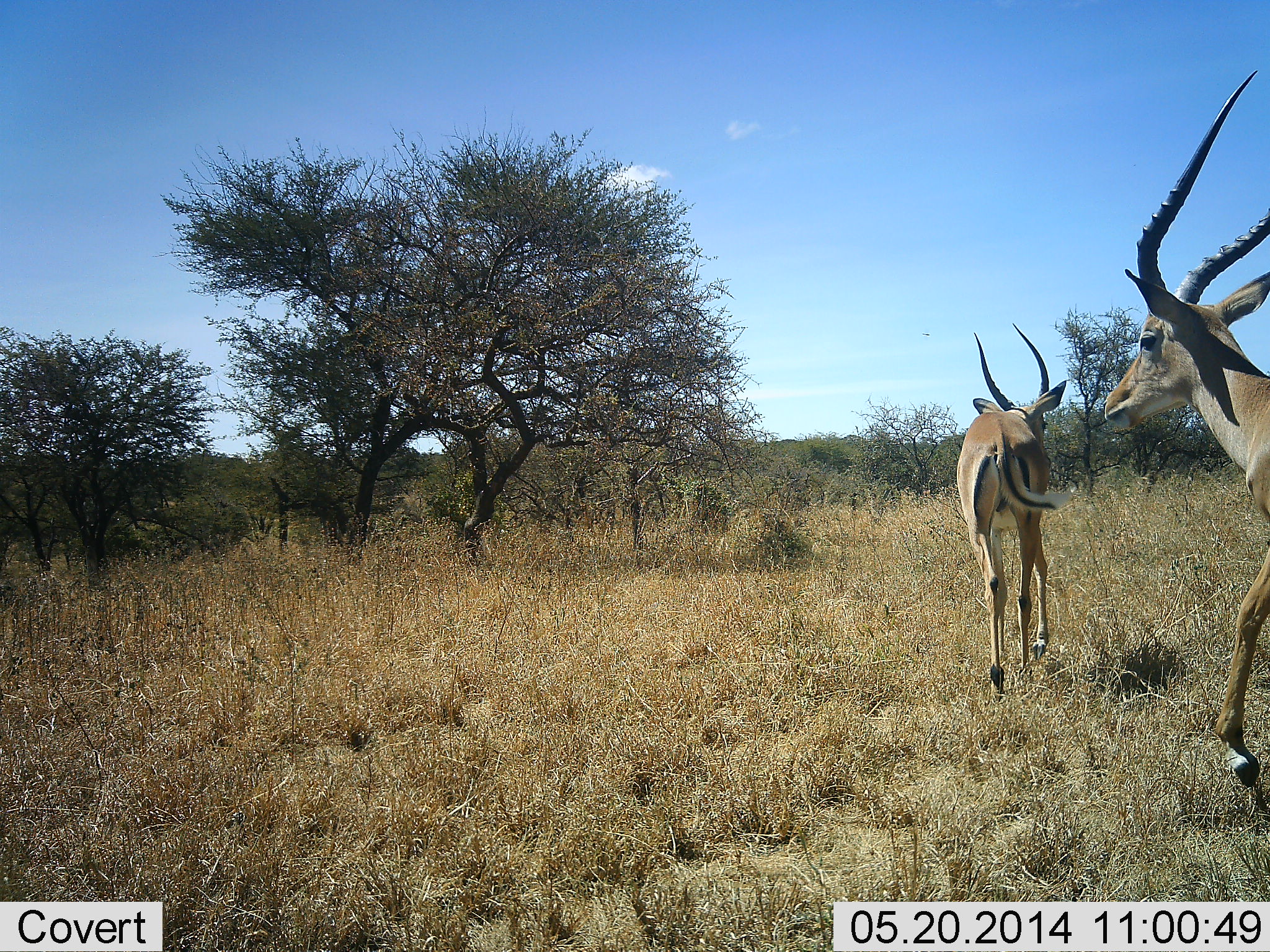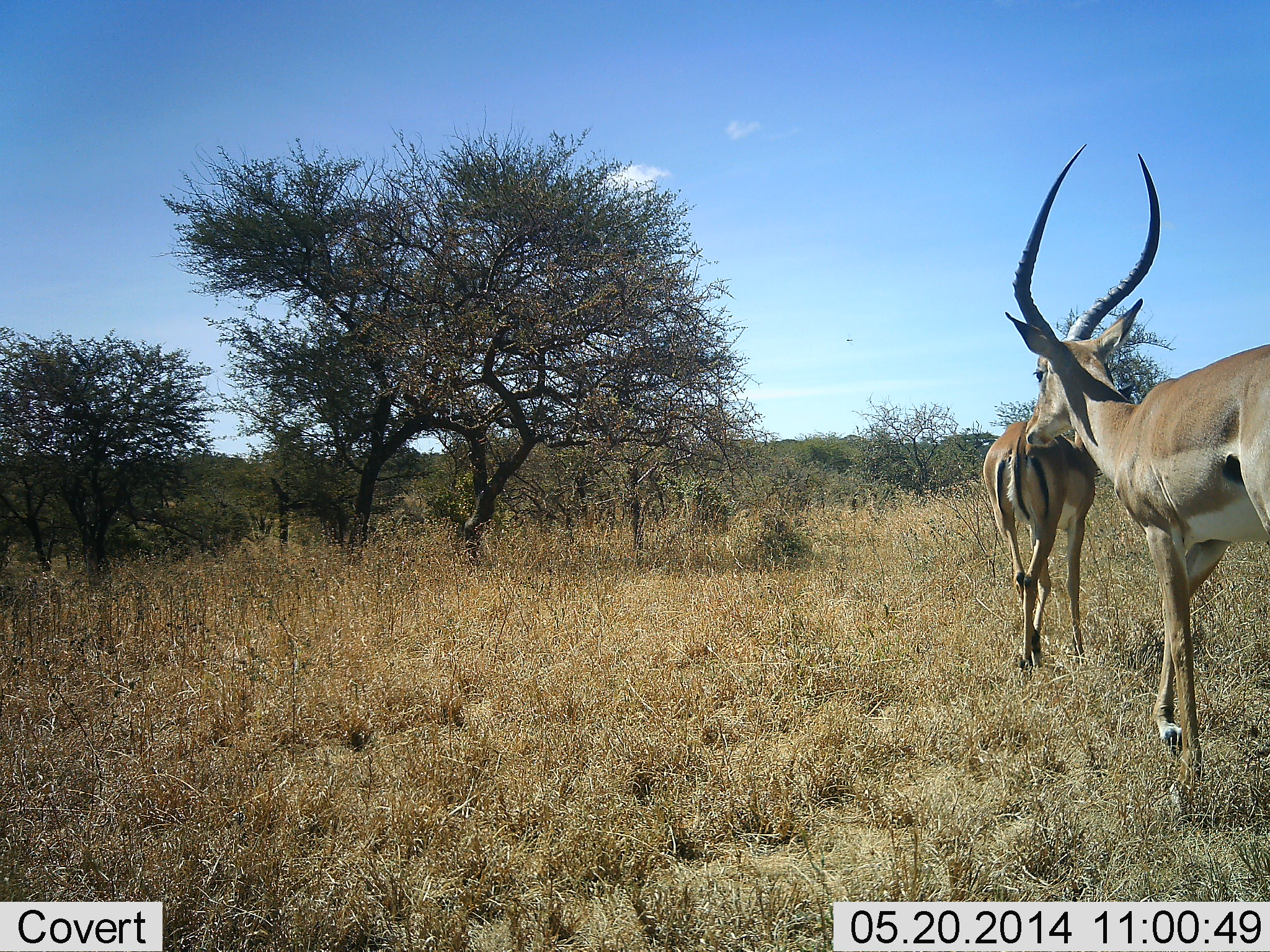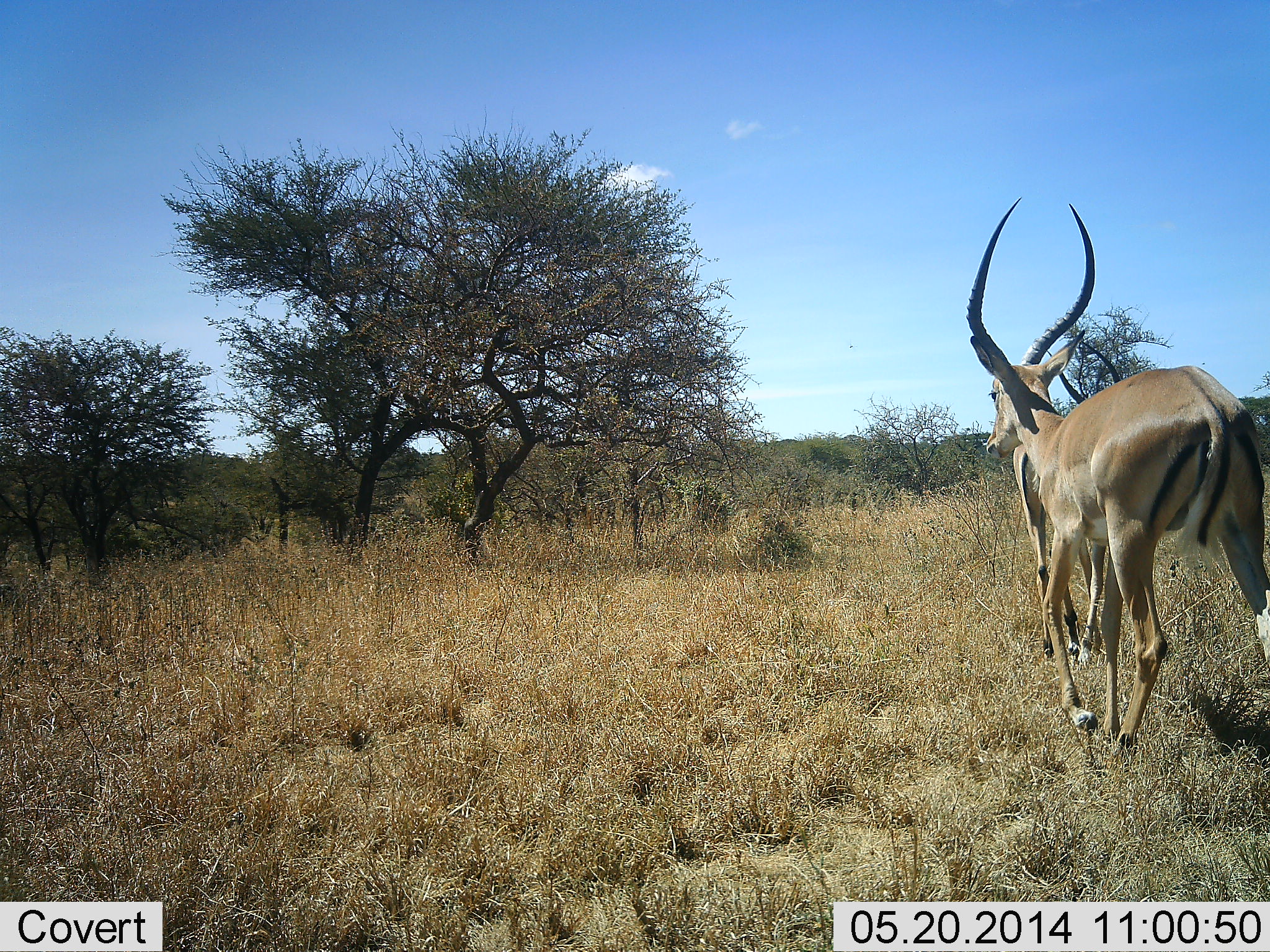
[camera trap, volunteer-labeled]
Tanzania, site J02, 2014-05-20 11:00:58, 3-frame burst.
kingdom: Animalia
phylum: Chordata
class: Mammalia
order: Artiodactyla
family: Bovidae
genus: Aepyceros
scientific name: Aepyceros melampus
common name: impala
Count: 2.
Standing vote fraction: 10%.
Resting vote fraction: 0%.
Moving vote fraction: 90%.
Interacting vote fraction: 0%.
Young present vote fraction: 0%.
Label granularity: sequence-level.